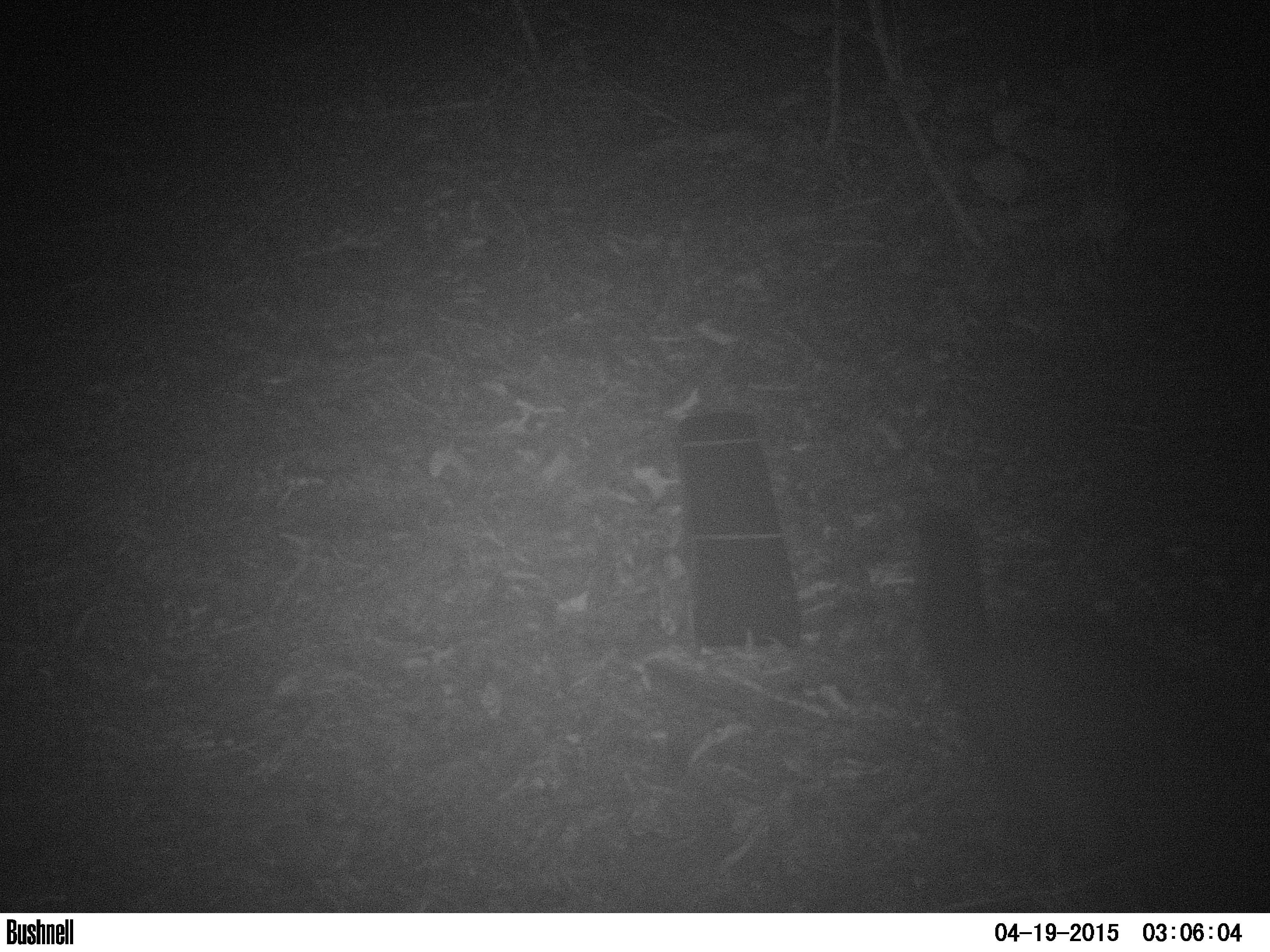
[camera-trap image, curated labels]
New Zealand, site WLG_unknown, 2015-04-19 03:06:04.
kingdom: Animalia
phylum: Chordata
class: Mammalia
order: Diprotodontia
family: Phalangeridae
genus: Trichosurus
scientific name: Trichosurus vulpecula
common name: common brushtail possum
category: possum